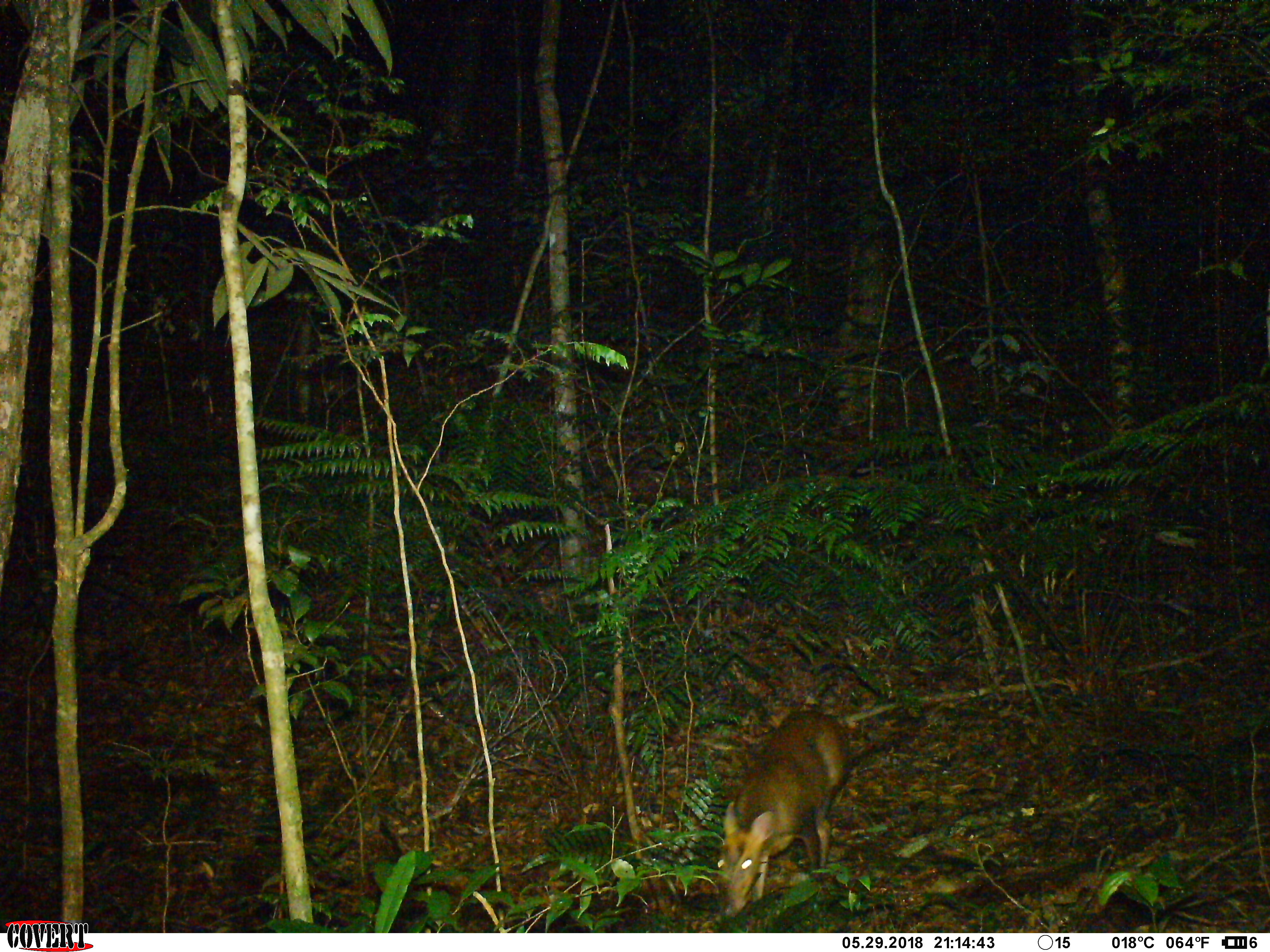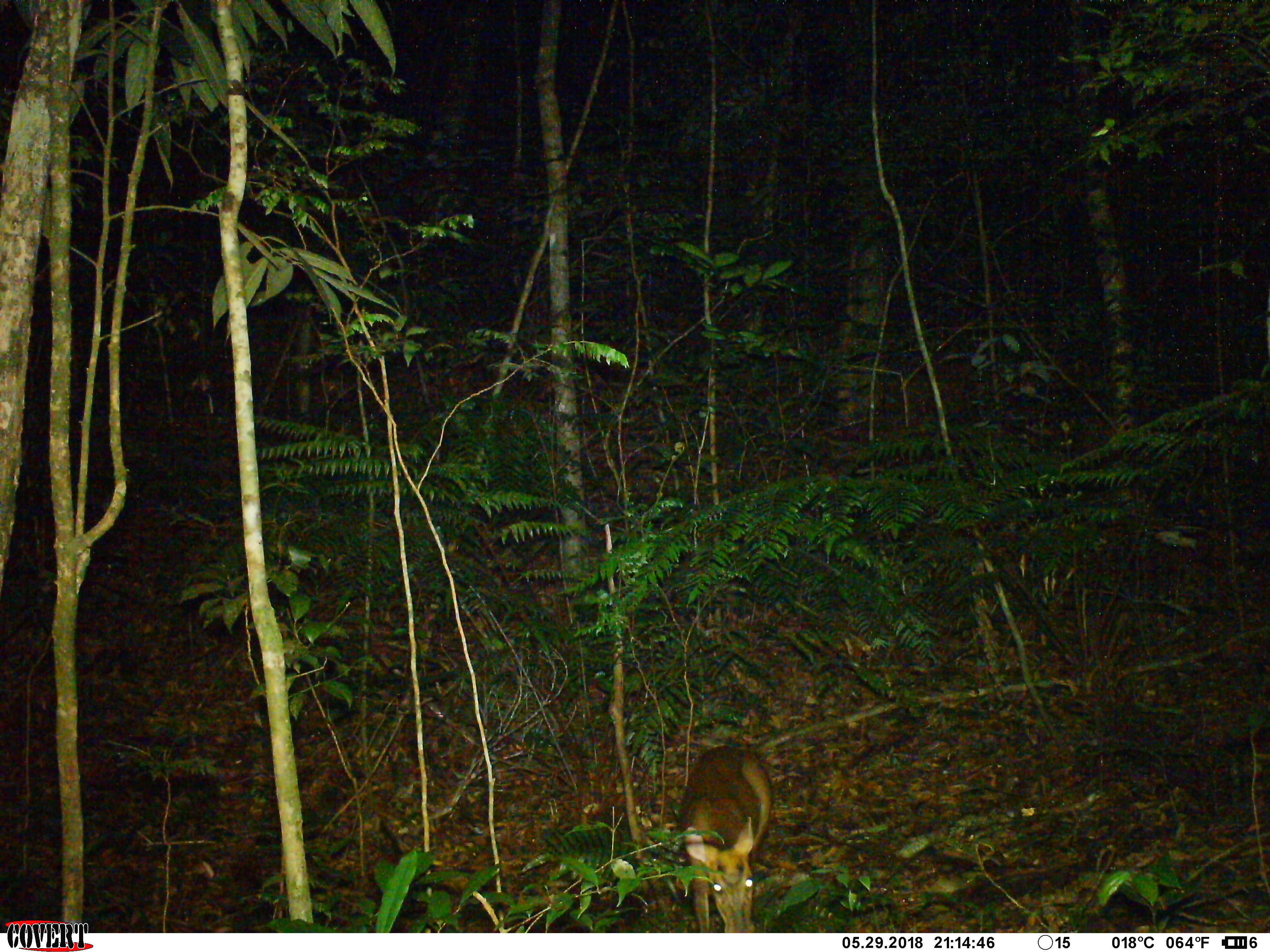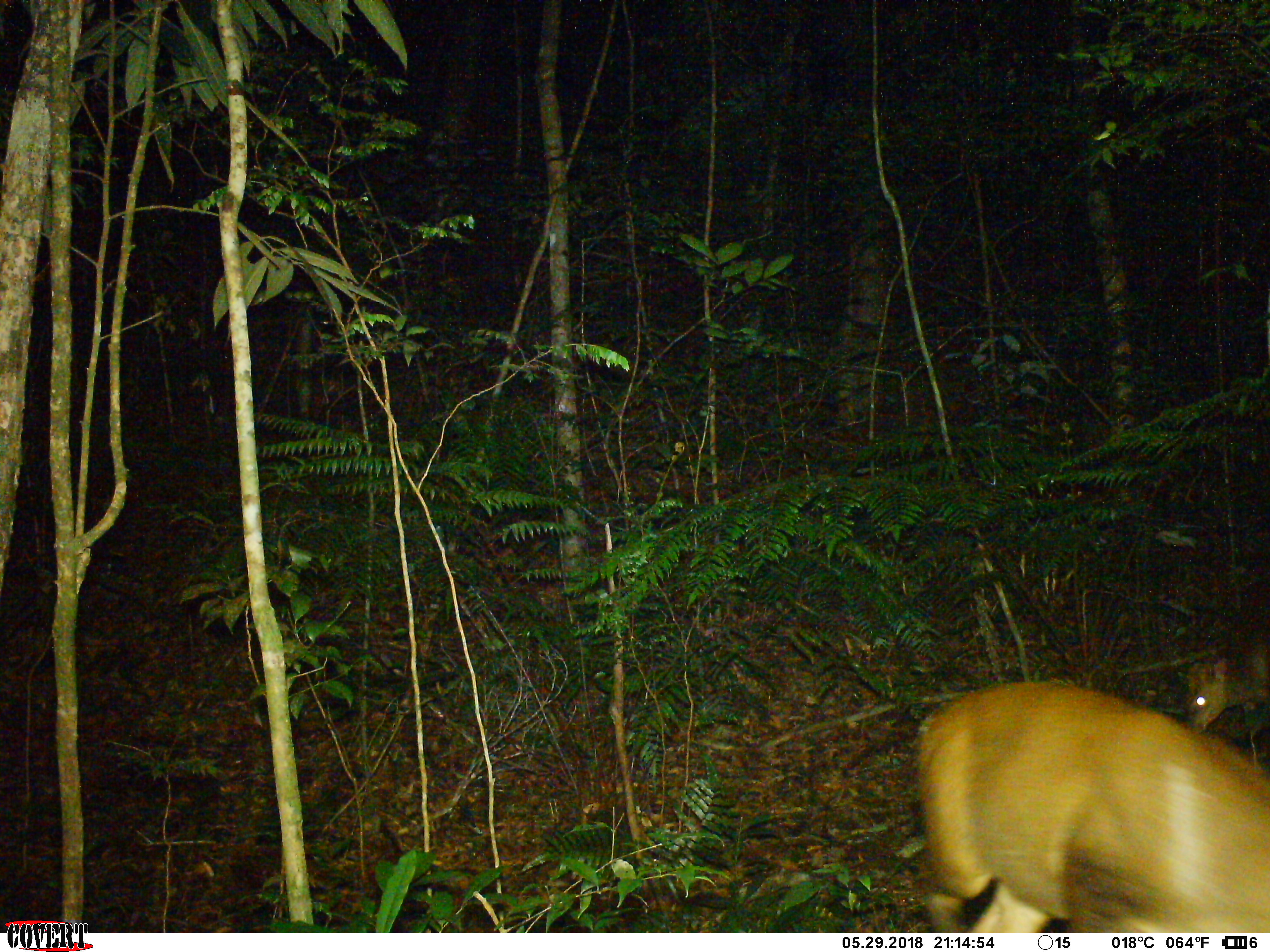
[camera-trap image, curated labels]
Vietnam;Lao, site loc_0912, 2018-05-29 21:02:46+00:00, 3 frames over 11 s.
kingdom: Animalia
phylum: Chordata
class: Mammalia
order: Artiodactyla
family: Cervidae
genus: Muntiacus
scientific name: Muntiacus rooseveltorum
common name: roosevelt's muntjac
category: roosevelts muntjac group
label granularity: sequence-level